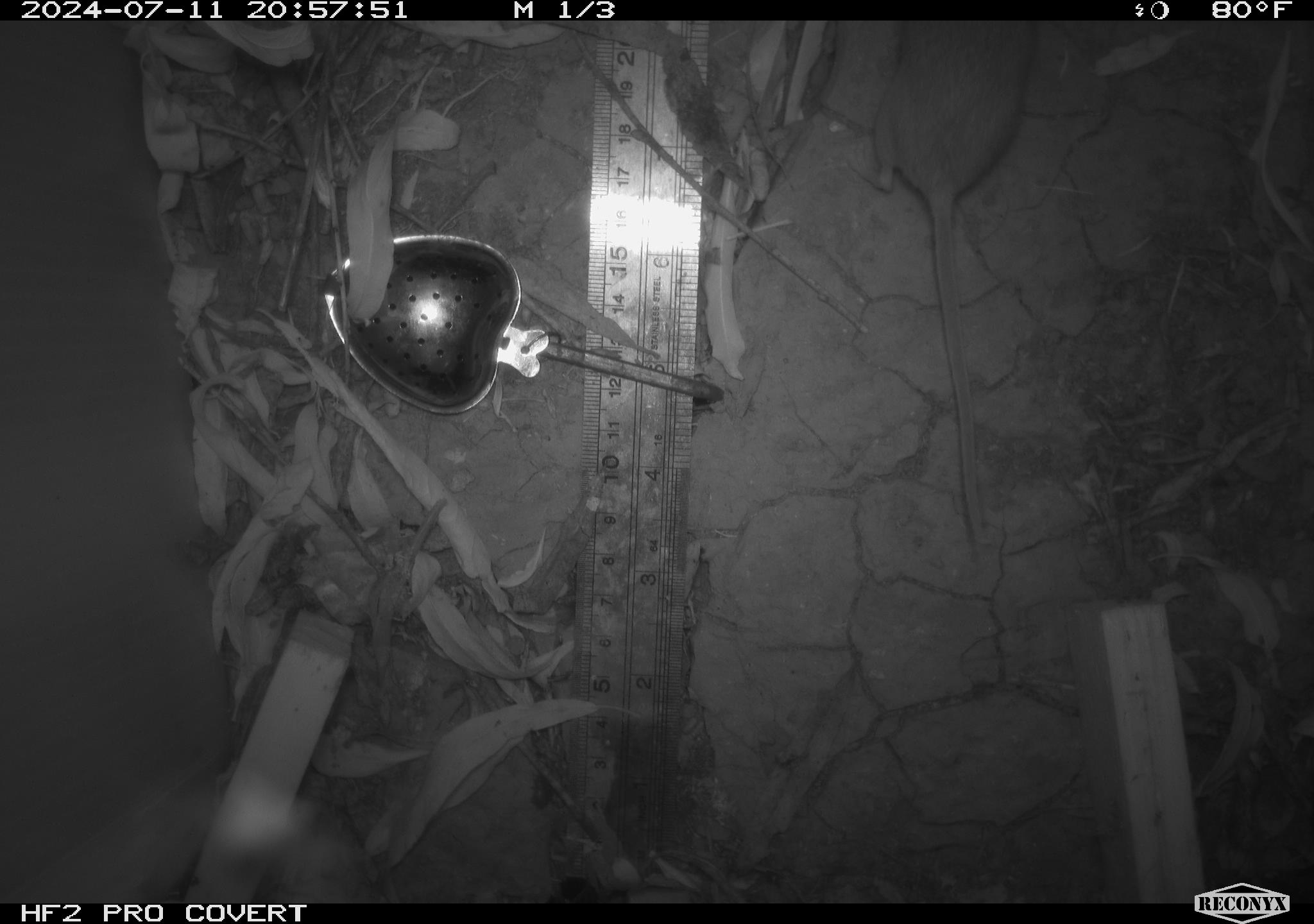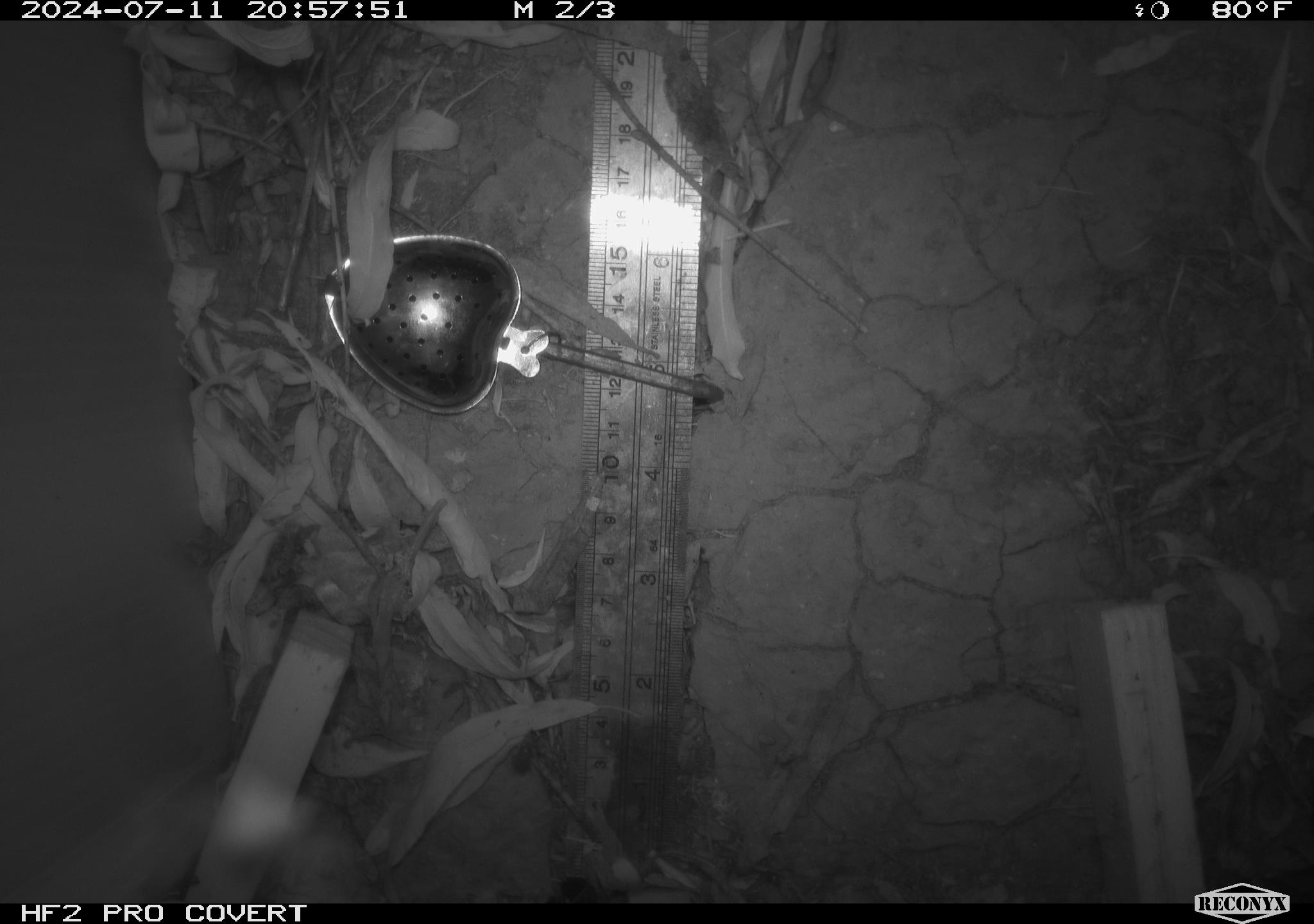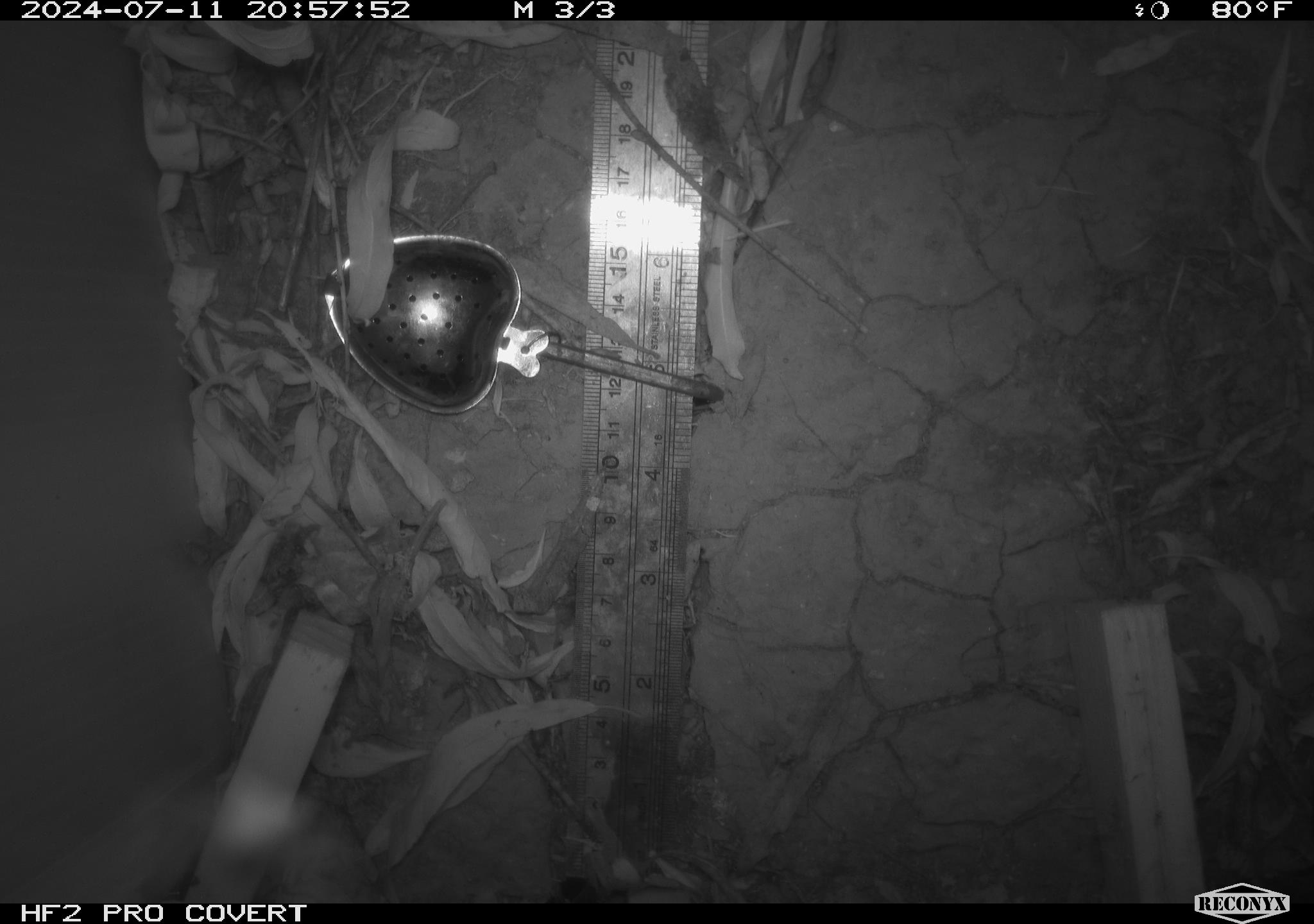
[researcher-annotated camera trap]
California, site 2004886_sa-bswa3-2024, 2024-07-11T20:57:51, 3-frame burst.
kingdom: Animalia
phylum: Chordata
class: Mammalia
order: Rodentia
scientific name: Rodentia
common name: mouse species